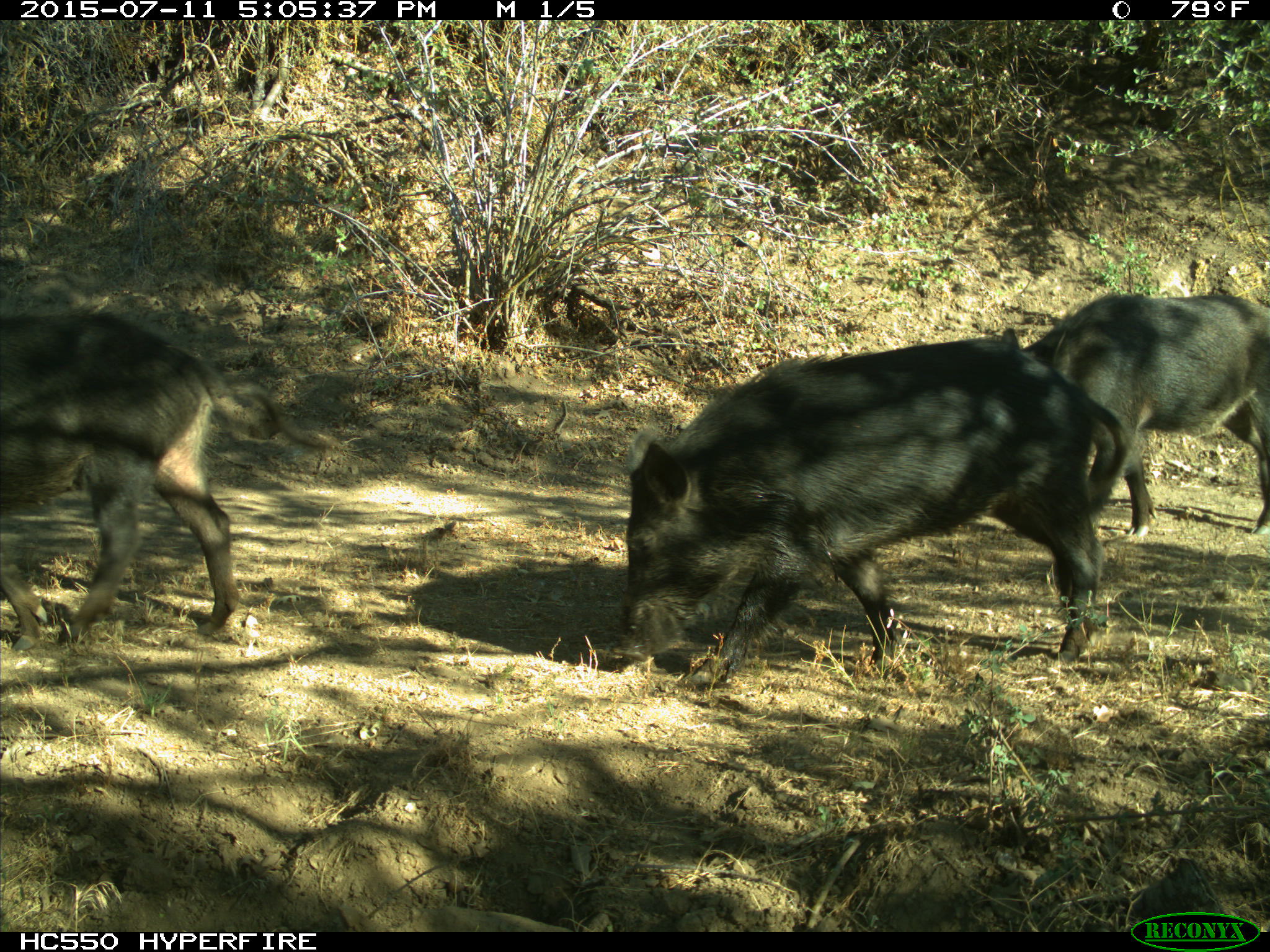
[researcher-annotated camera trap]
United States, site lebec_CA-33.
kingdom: Animalia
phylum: Chordata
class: Mammalia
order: Artiodactyla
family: Suidae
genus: Sus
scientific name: Sus scrofa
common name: wild boar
Sus scrofa (wild boar).